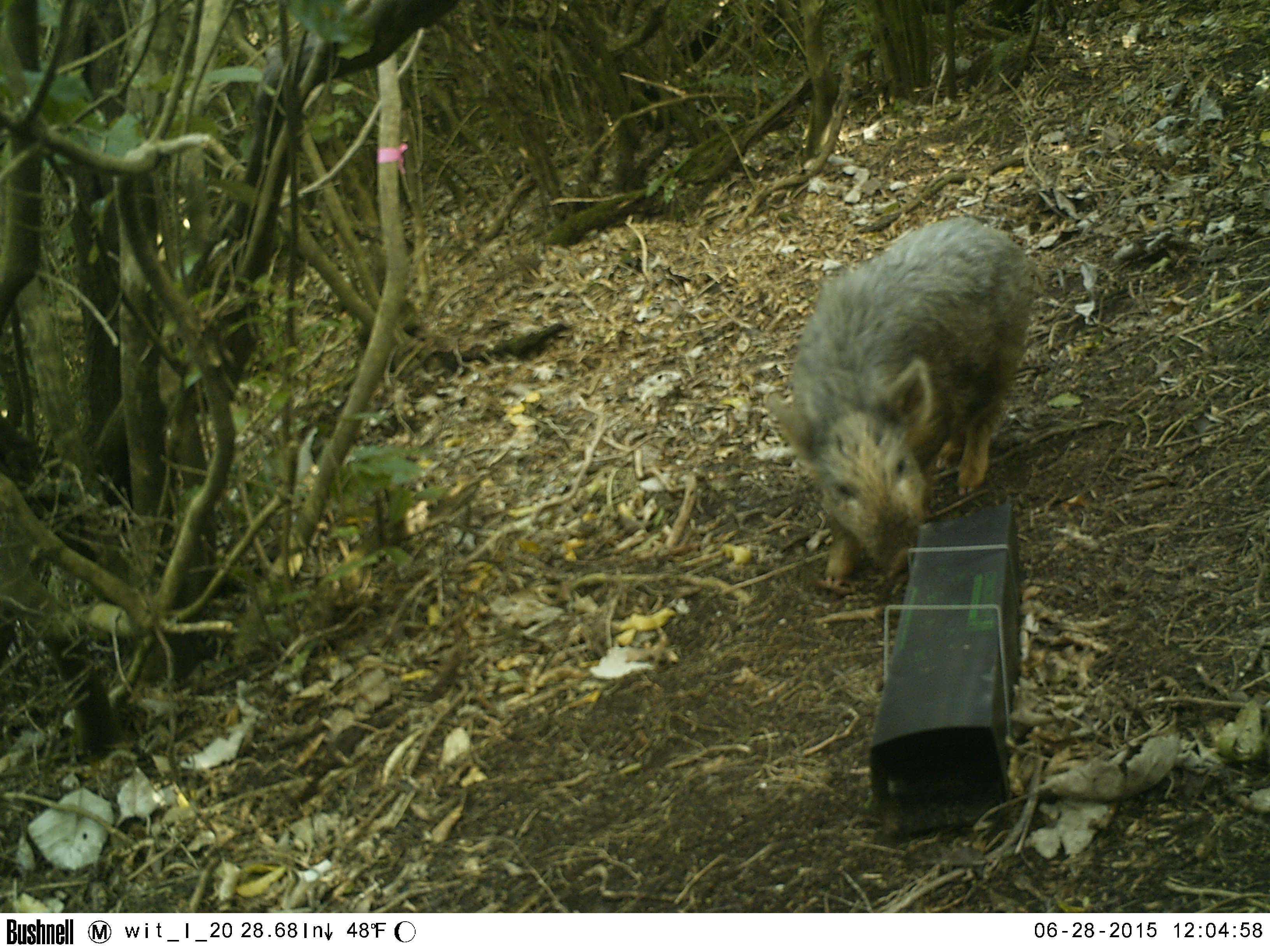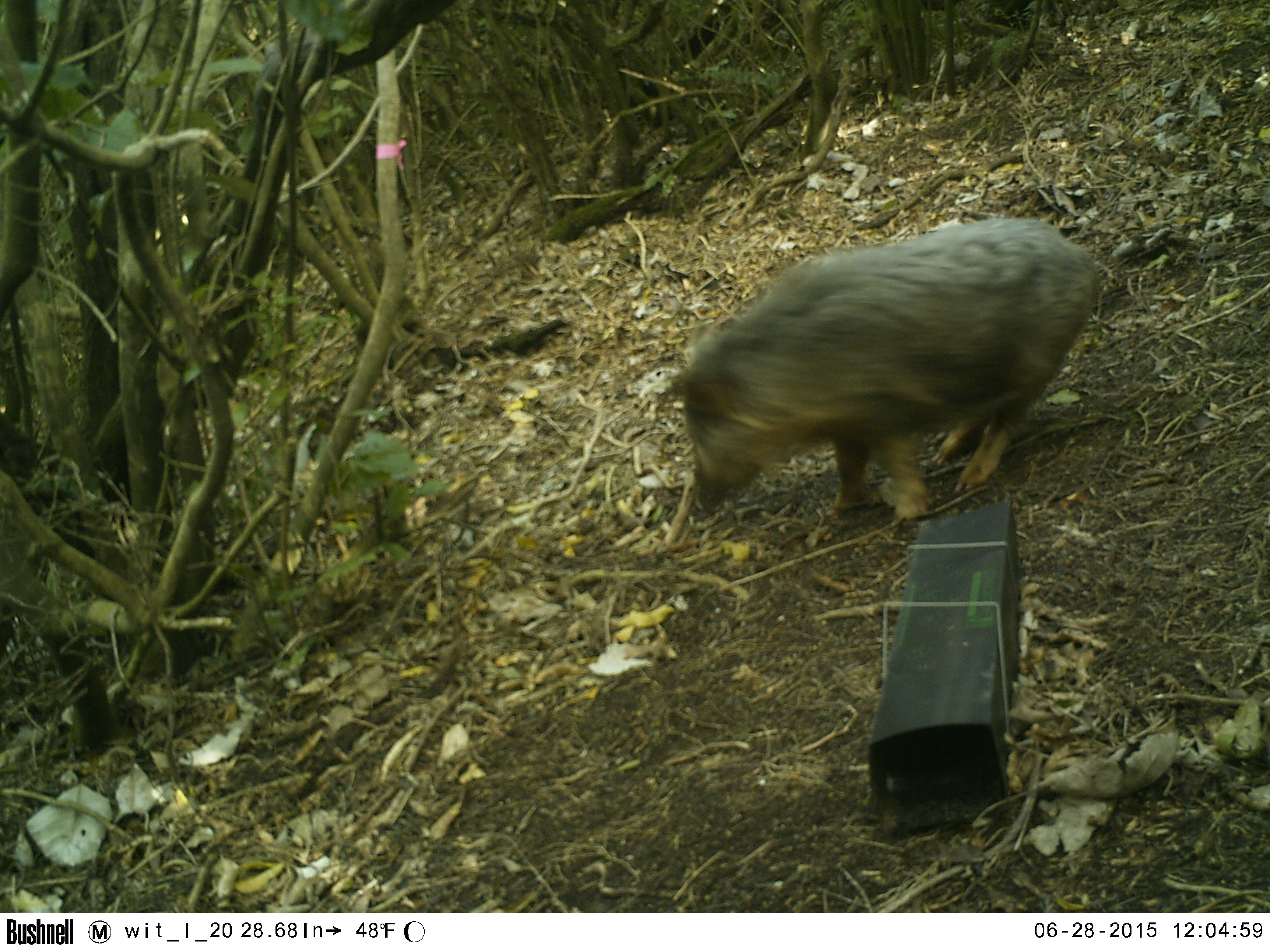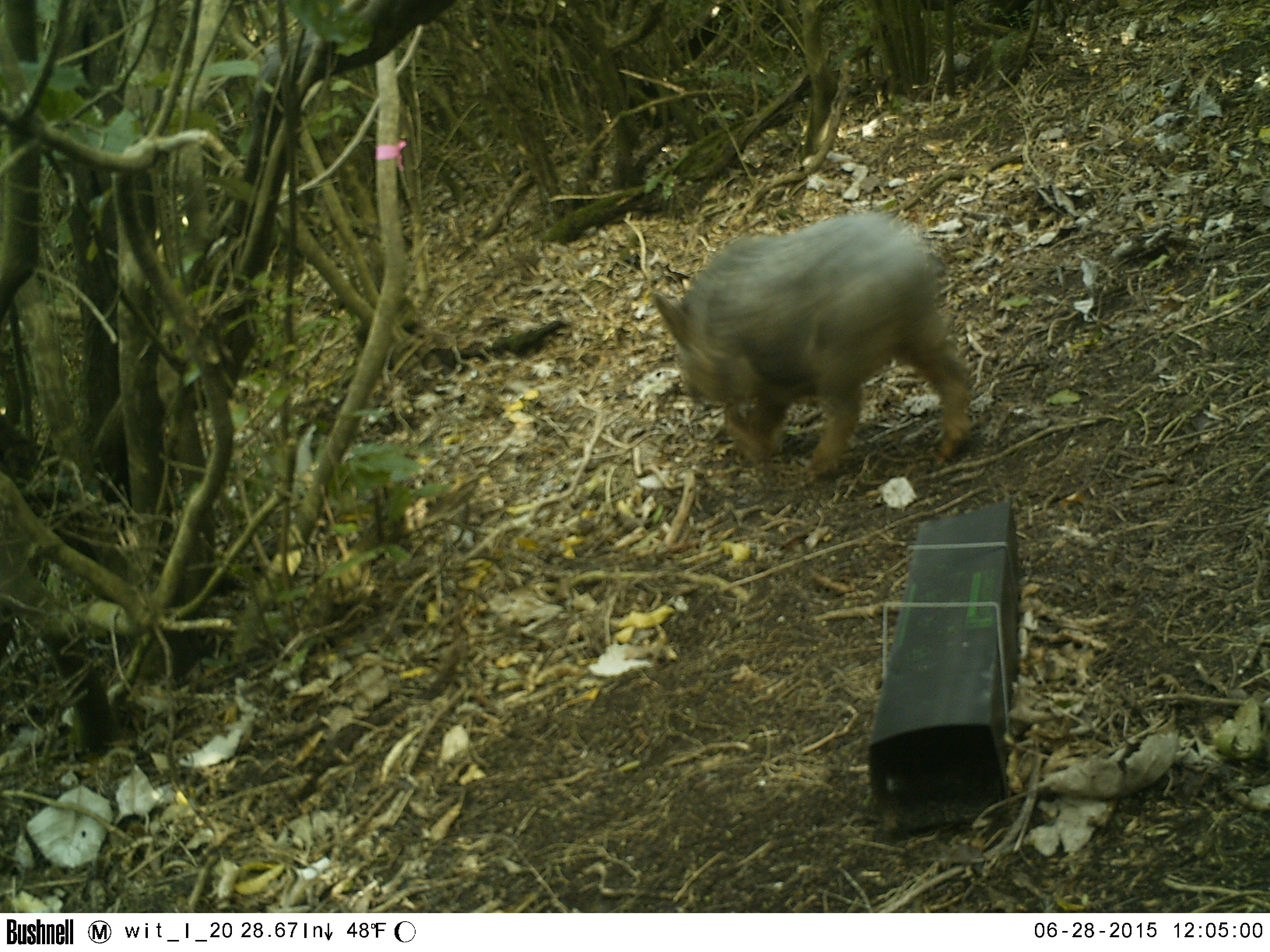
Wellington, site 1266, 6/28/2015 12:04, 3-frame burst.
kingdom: Animalia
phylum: Chordata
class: Mammalia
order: Artiodactyla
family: Suidae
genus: Sus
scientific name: Sus scrofa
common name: pig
Pig (Sus scrofa).